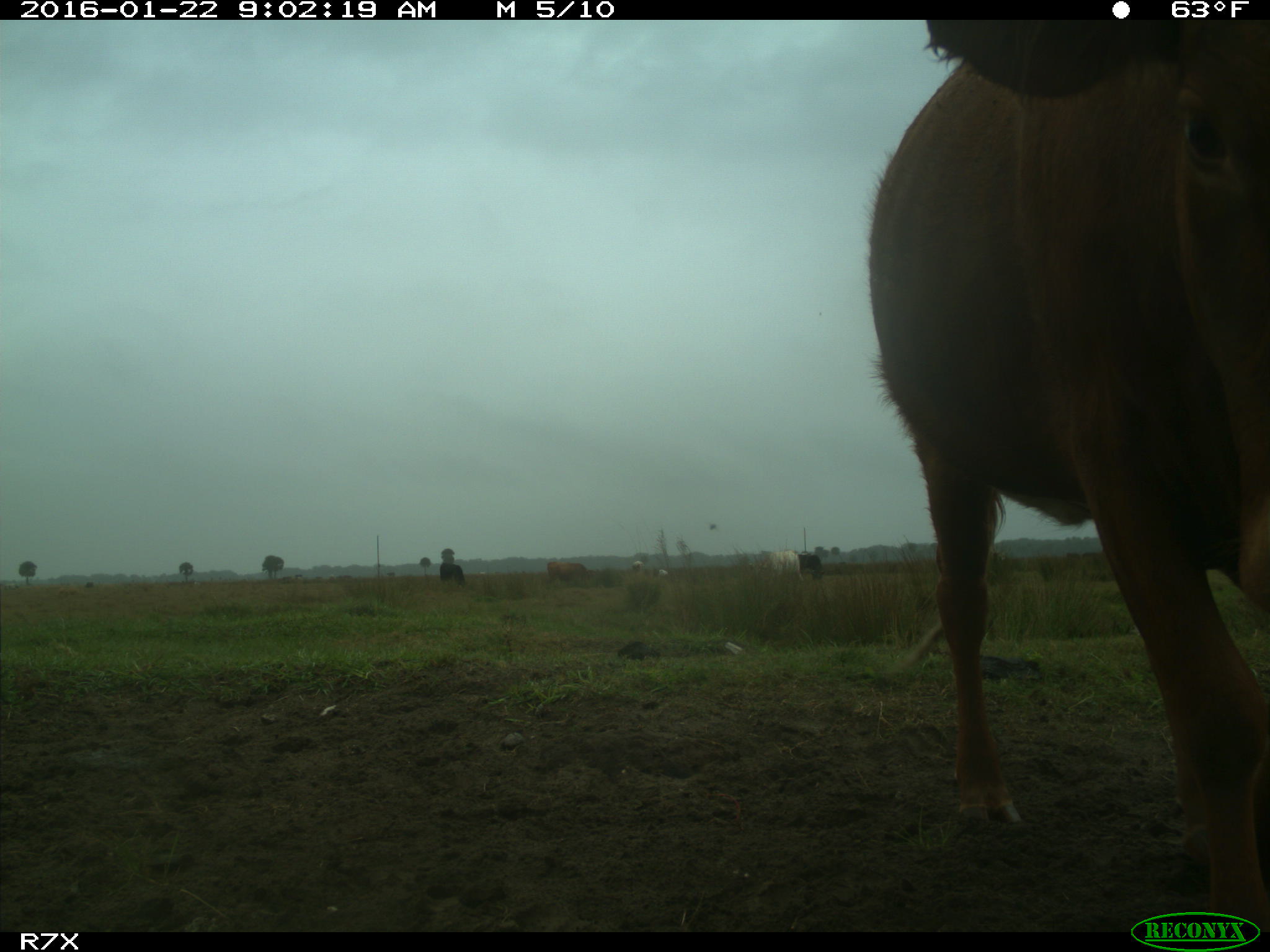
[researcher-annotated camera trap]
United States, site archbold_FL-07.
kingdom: Animalia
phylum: Chordata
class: Mammalia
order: Artiodactyla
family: Bovidae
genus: Bos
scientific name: Bos taurus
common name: domestic cow